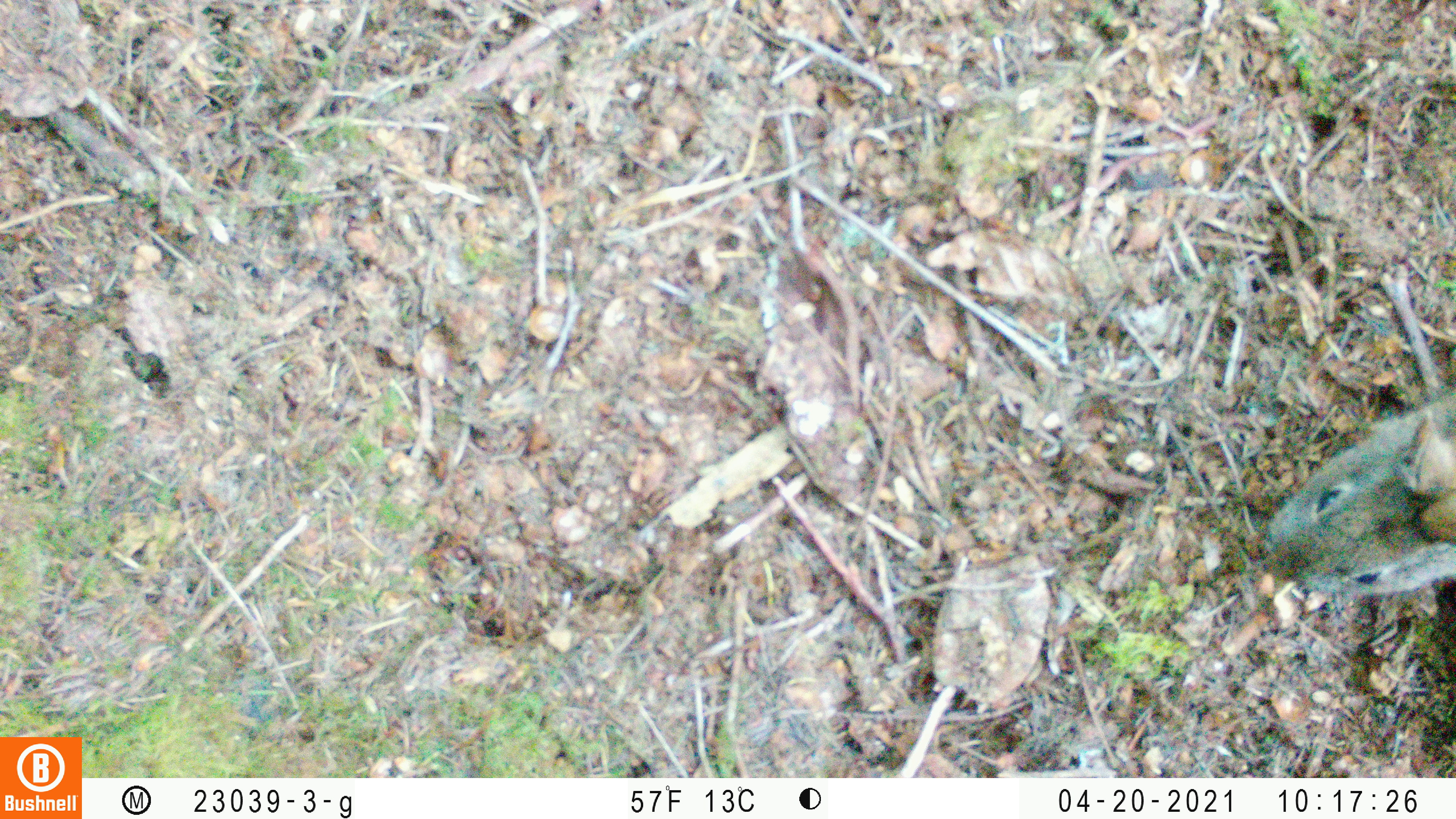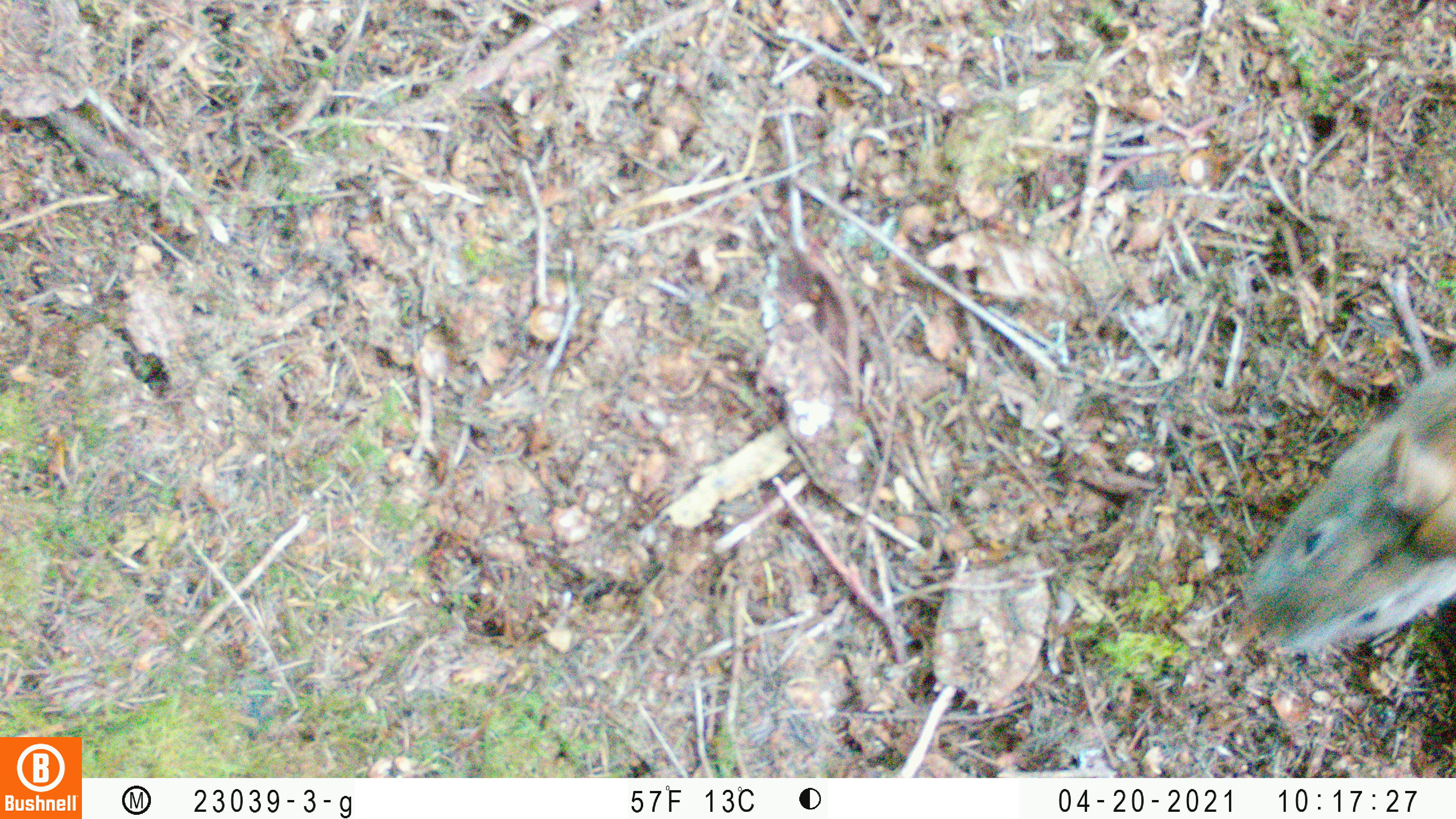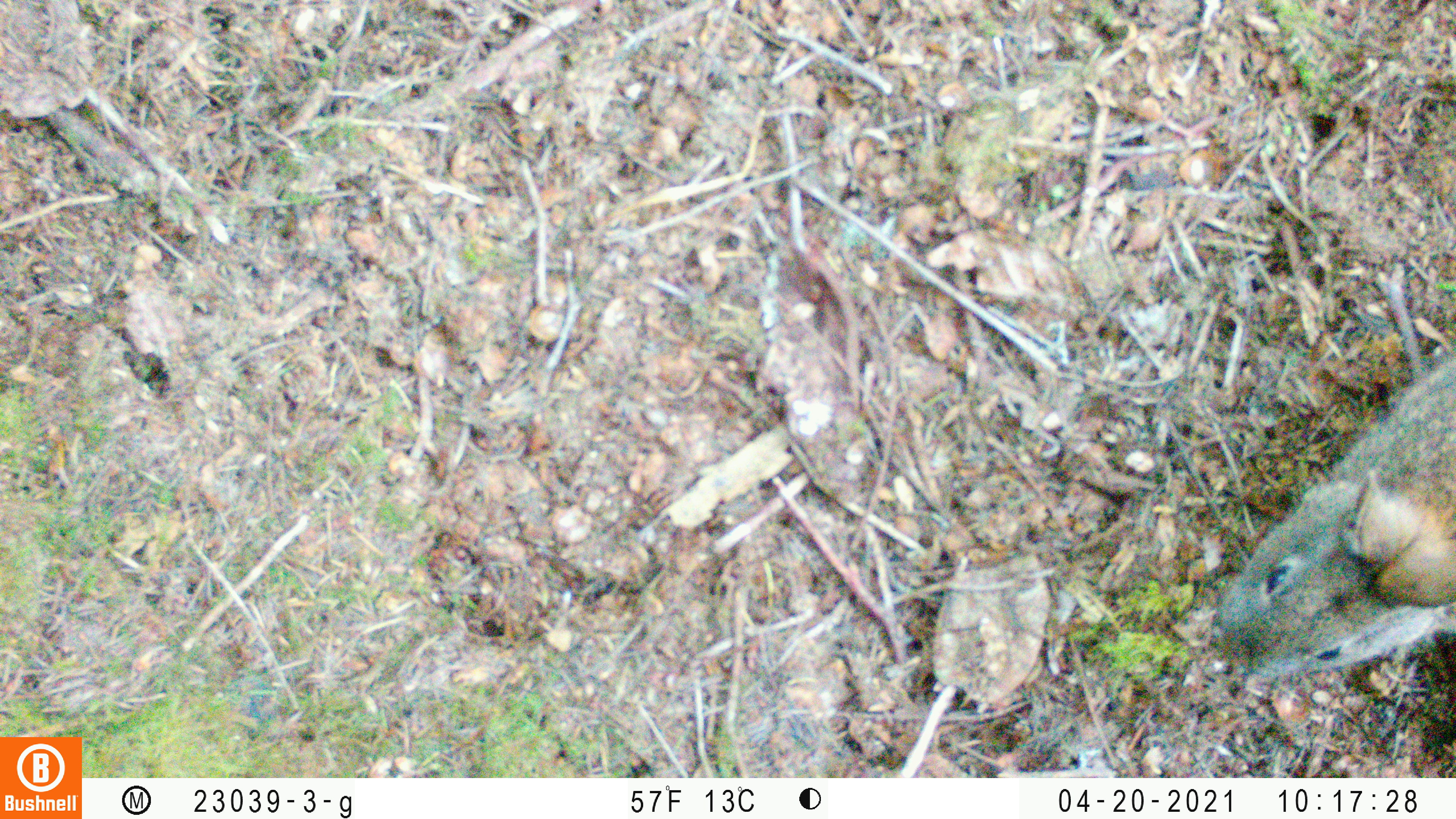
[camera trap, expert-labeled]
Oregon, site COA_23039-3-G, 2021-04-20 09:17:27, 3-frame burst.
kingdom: Animalia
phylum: Chordata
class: Mammalia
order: Lagomorpha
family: Leporidae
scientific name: Leporidae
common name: hares and rabbits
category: leporidae family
Leporidae family (hares and rabbits) (Leporidae).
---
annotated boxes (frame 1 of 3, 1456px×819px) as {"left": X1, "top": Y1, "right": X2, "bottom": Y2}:
leporidae family: {"left": 1240, "top": 374, "right": 1453, "bottom": 636}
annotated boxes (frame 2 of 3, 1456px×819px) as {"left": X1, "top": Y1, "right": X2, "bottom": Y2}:
leporidae family: {"left": 1212, "top": 333, "right": 1455, "bottom": 708}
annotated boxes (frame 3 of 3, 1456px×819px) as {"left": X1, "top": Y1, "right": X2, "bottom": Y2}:
leporidae family: {"left": 1165, "top": 339, "right": 1453, "bottom": 707}